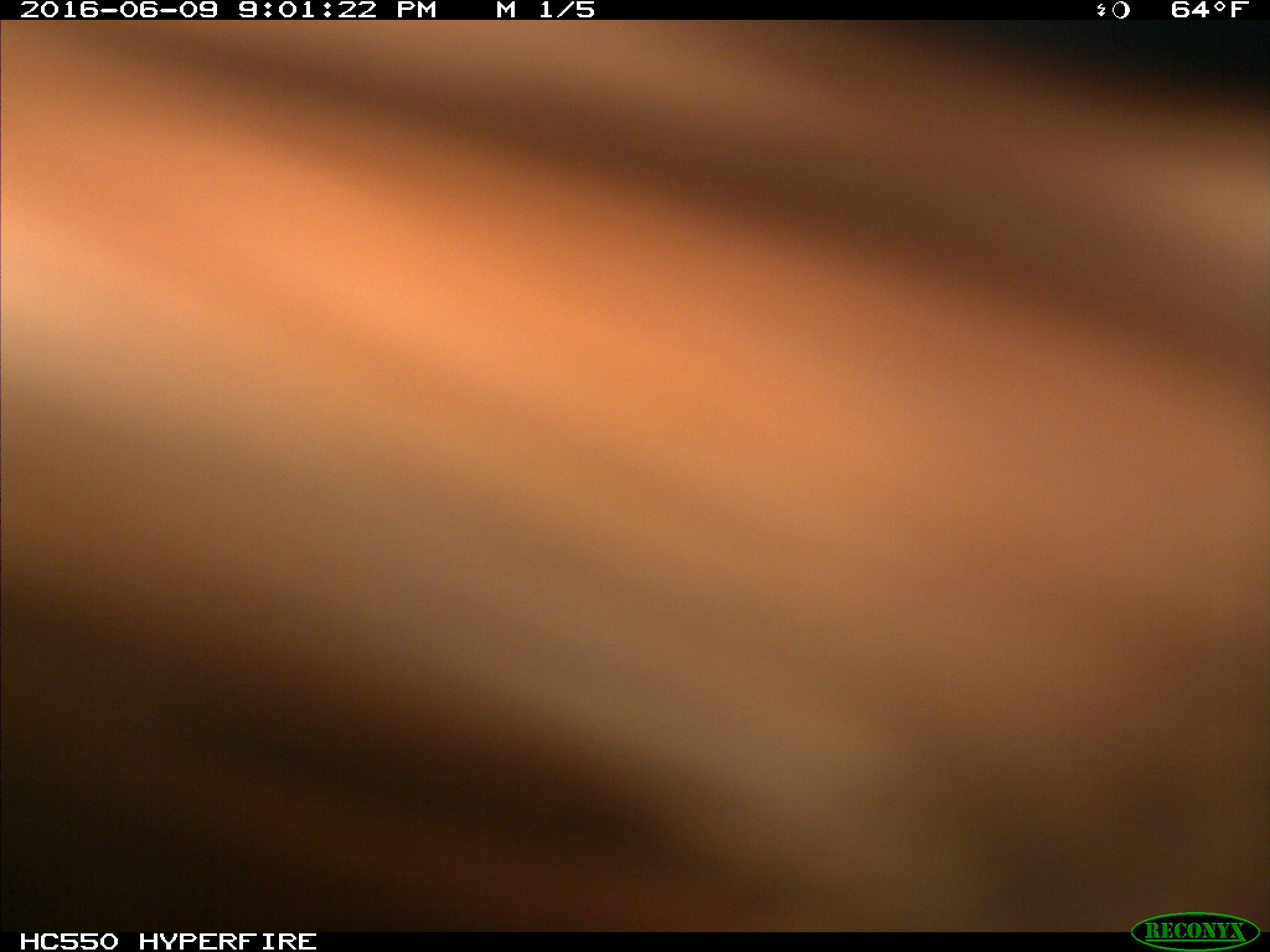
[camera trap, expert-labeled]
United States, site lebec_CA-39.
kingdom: Animalia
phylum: Chordata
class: Mammalia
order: Artiodactyla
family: Bovidae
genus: Bos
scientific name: Bos taurus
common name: domestic cow